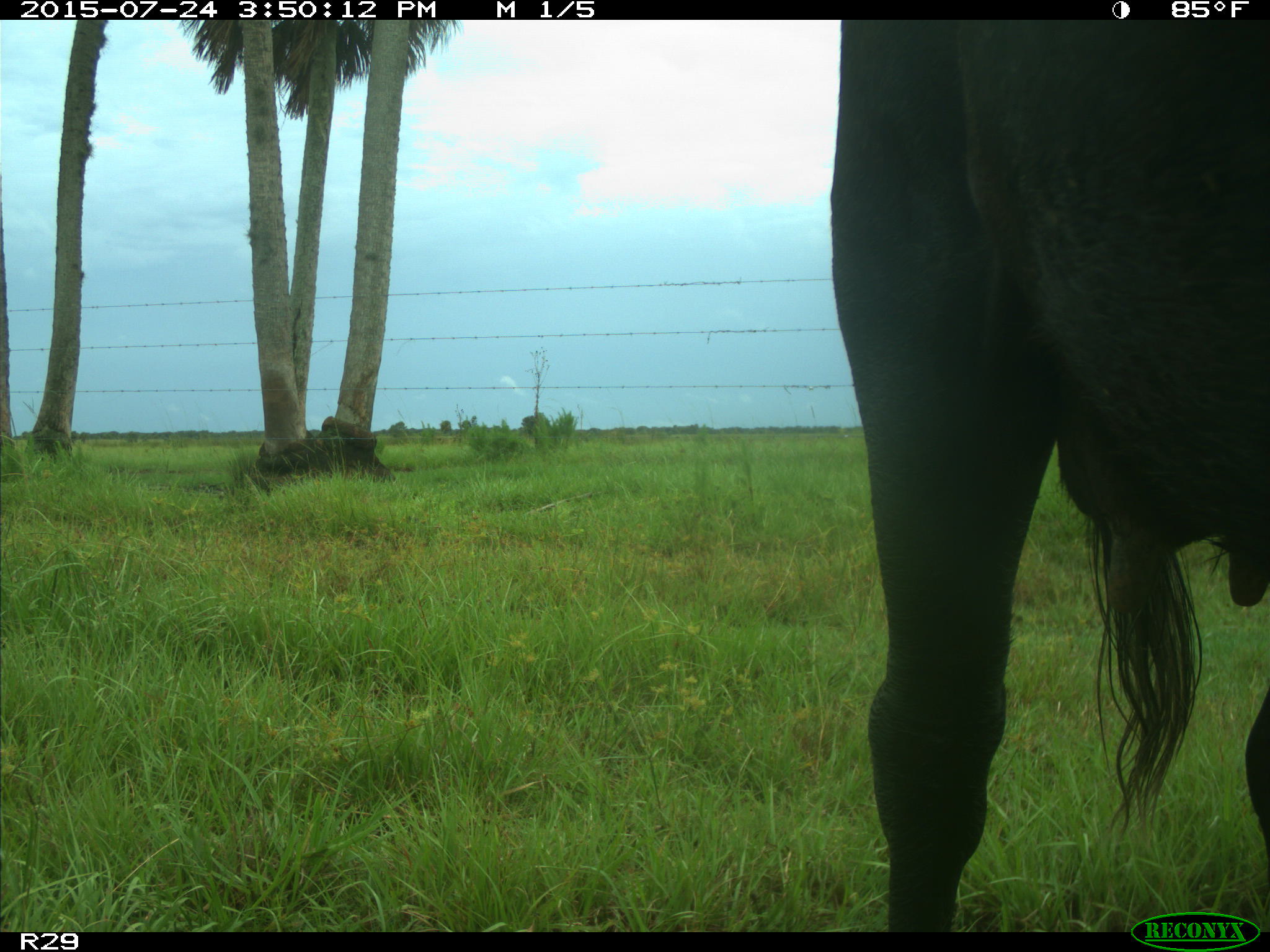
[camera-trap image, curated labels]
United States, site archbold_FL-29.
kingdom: Animalia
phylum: Chordata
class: Mammalia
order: Artiodactyla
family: Bovidae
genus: Bos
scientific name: Bos taurus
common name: domestic cow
Bos taurus (domestic cow).